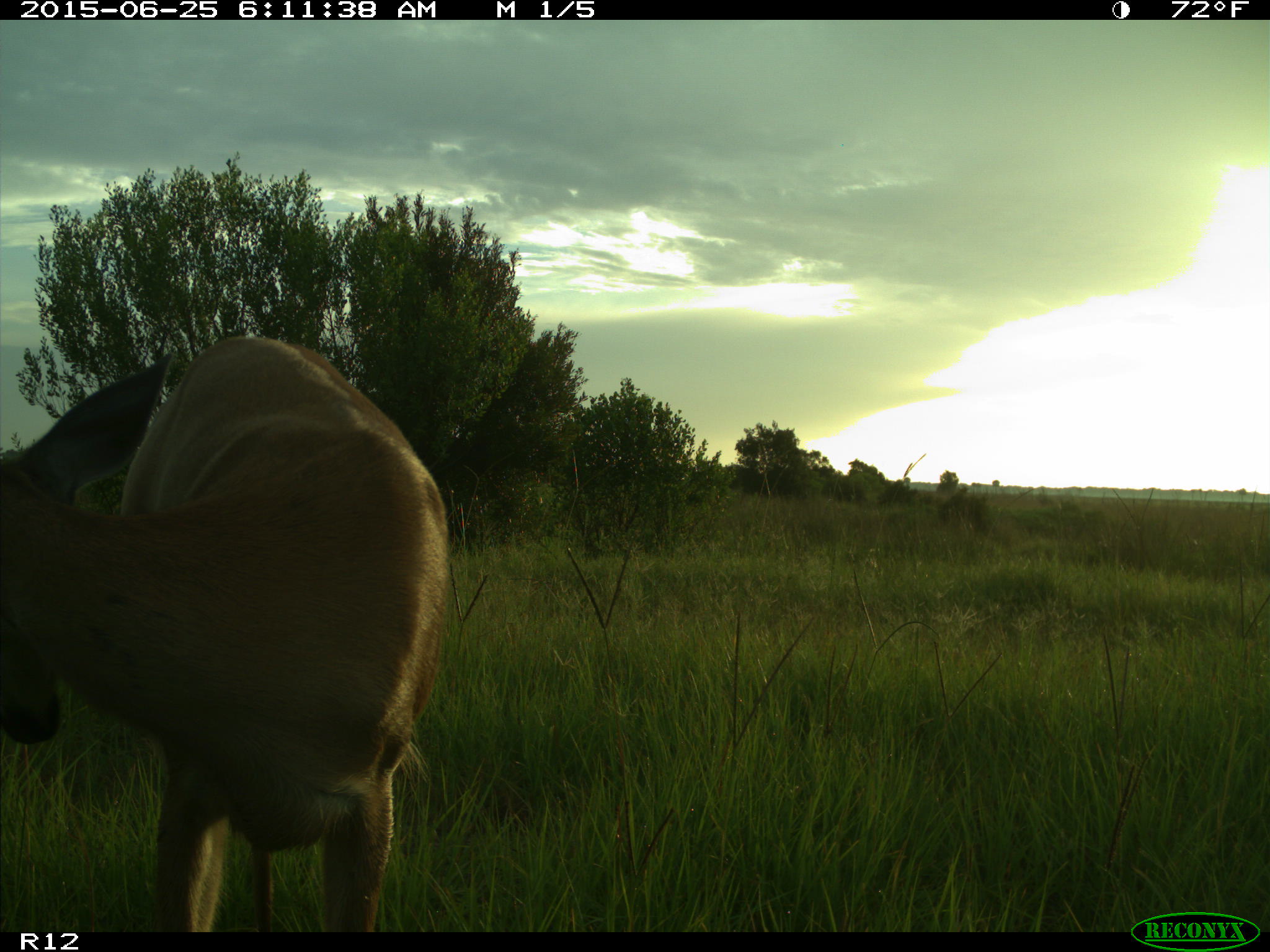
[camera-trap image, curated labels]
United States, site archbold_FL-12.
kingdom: Animalia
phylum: Chordata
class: Mammalia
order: Artiodactyla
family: Cervidae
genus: Odocoileus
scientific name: Odocoileus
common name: deer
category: unidentified deer